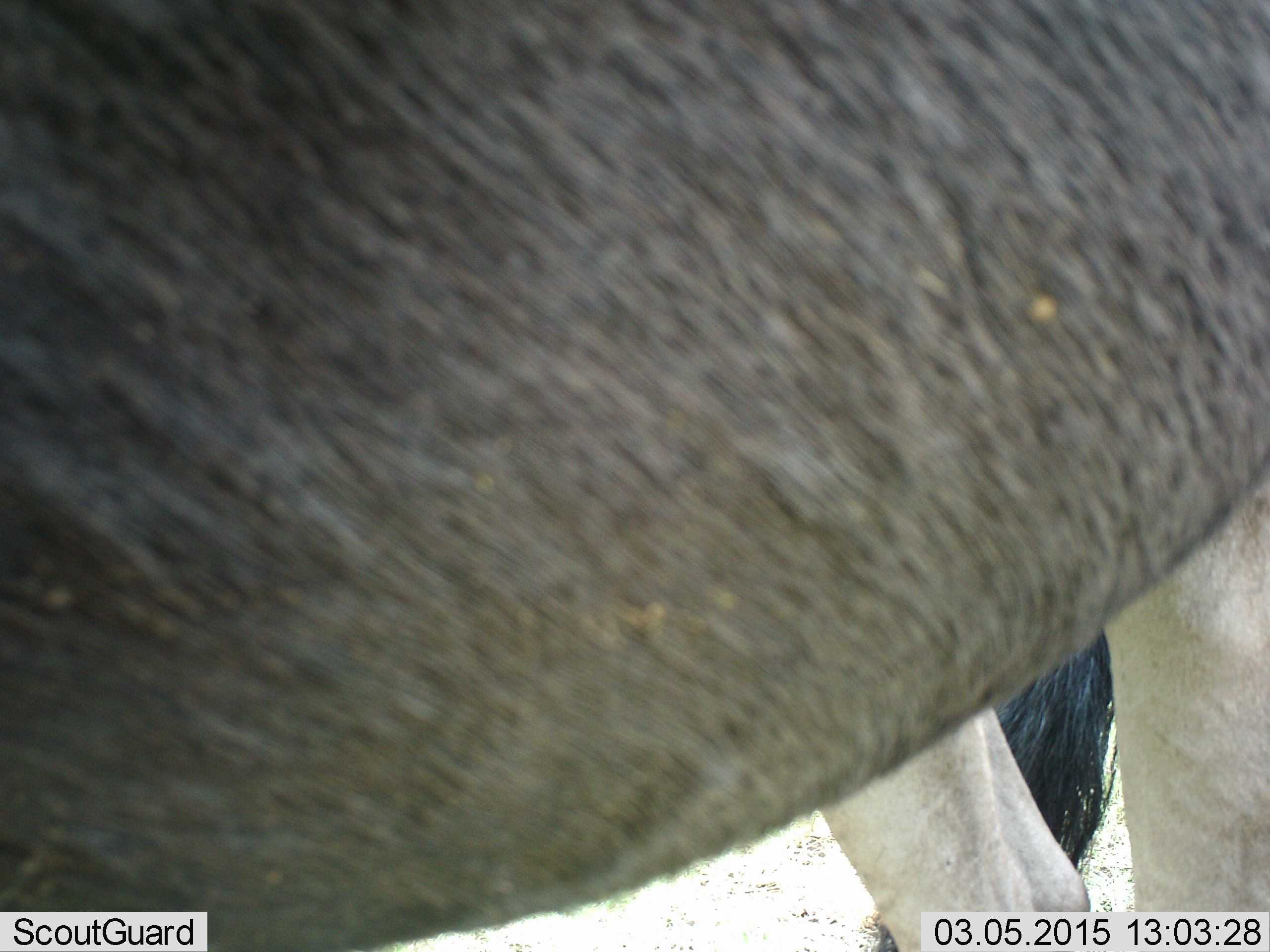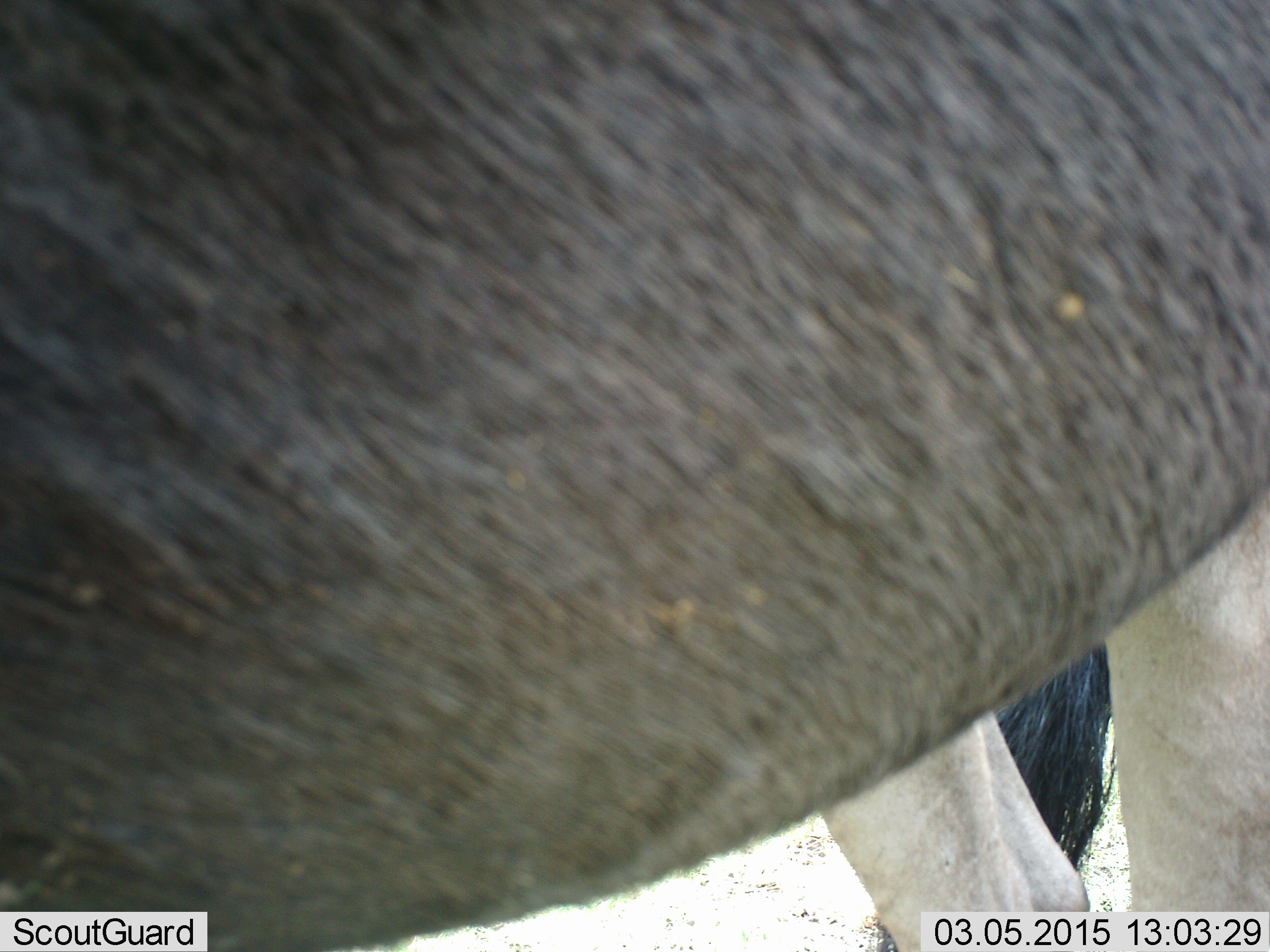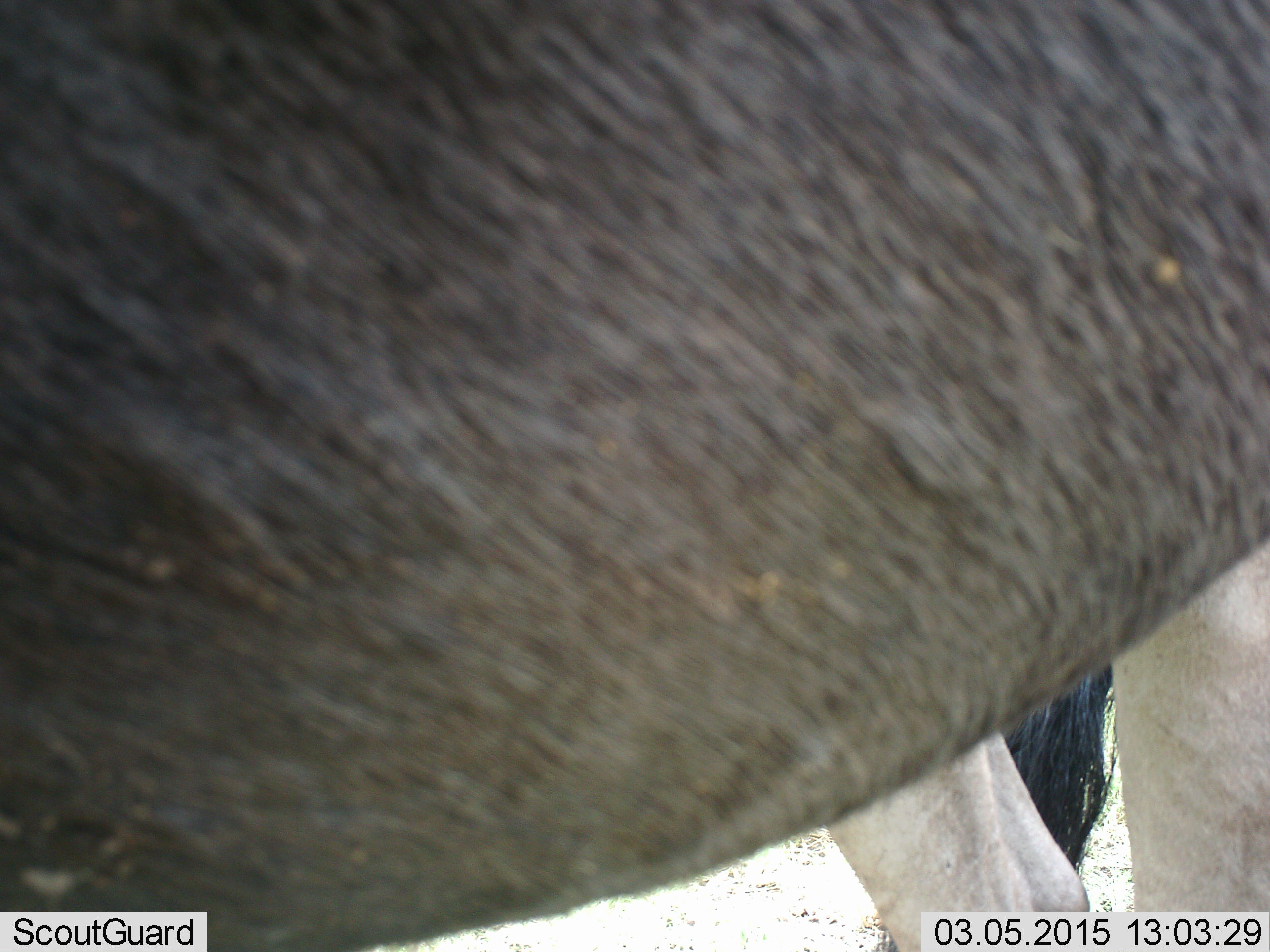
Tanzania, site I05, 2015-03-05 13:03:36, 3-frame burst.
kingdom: Animalia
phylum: Chordata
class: Mammalia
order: Artiodactyla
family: Bovidae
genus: Connochaetes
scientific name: Connochaetes taurinus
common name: blue wildebeest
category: wildebeest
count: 1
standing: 100%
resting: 0%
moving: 10%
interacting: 0%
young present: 0%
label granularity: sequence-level